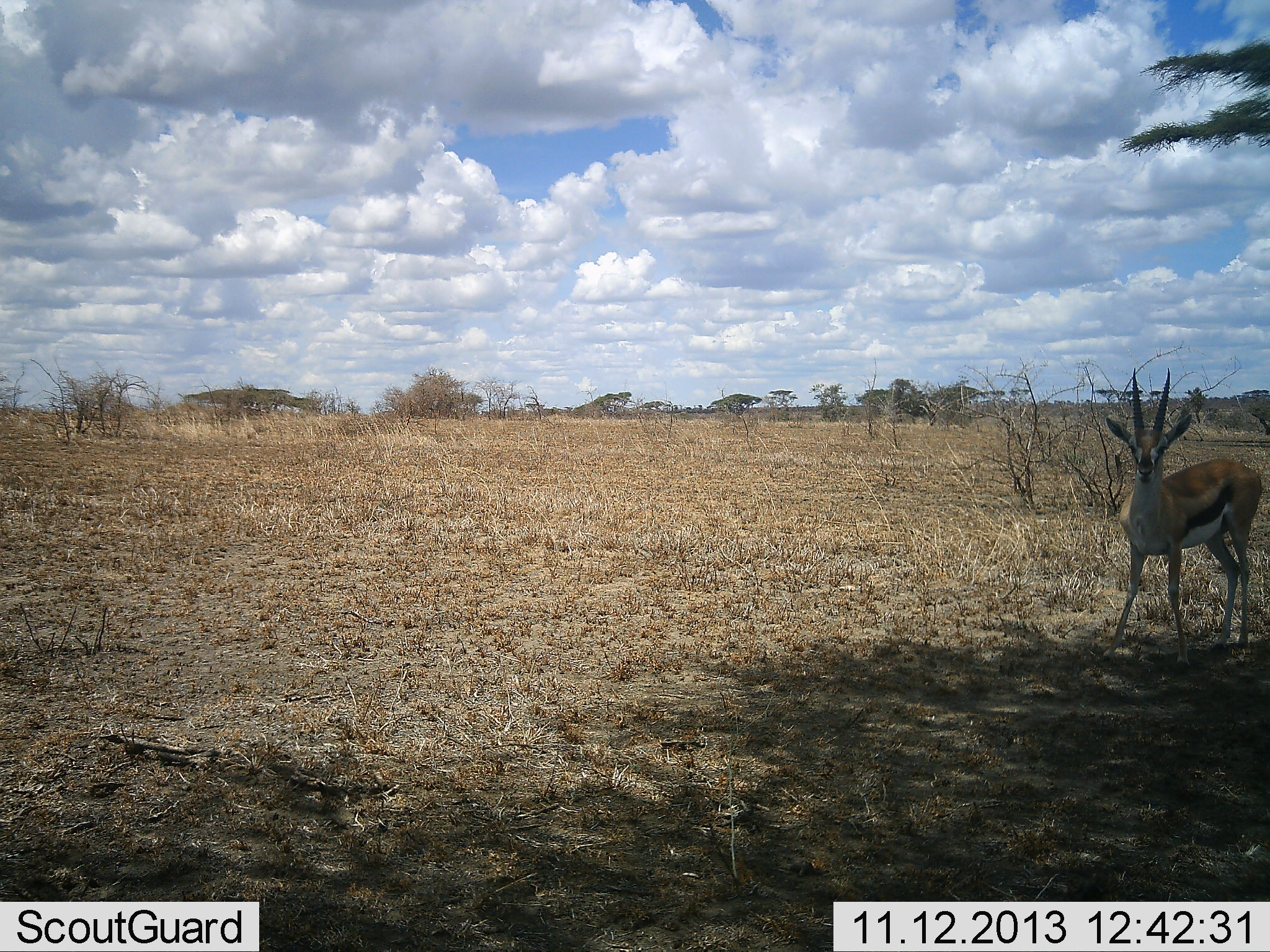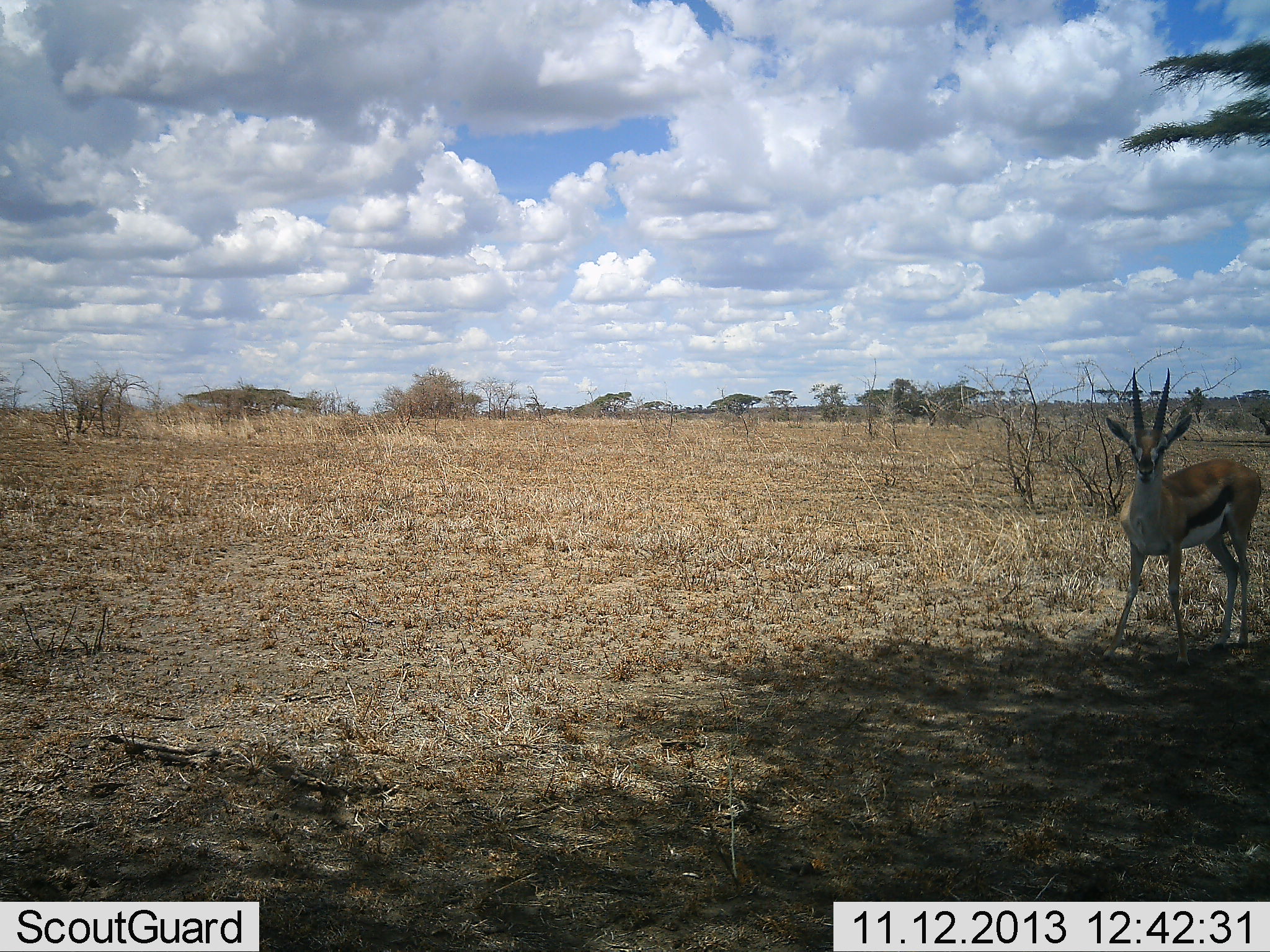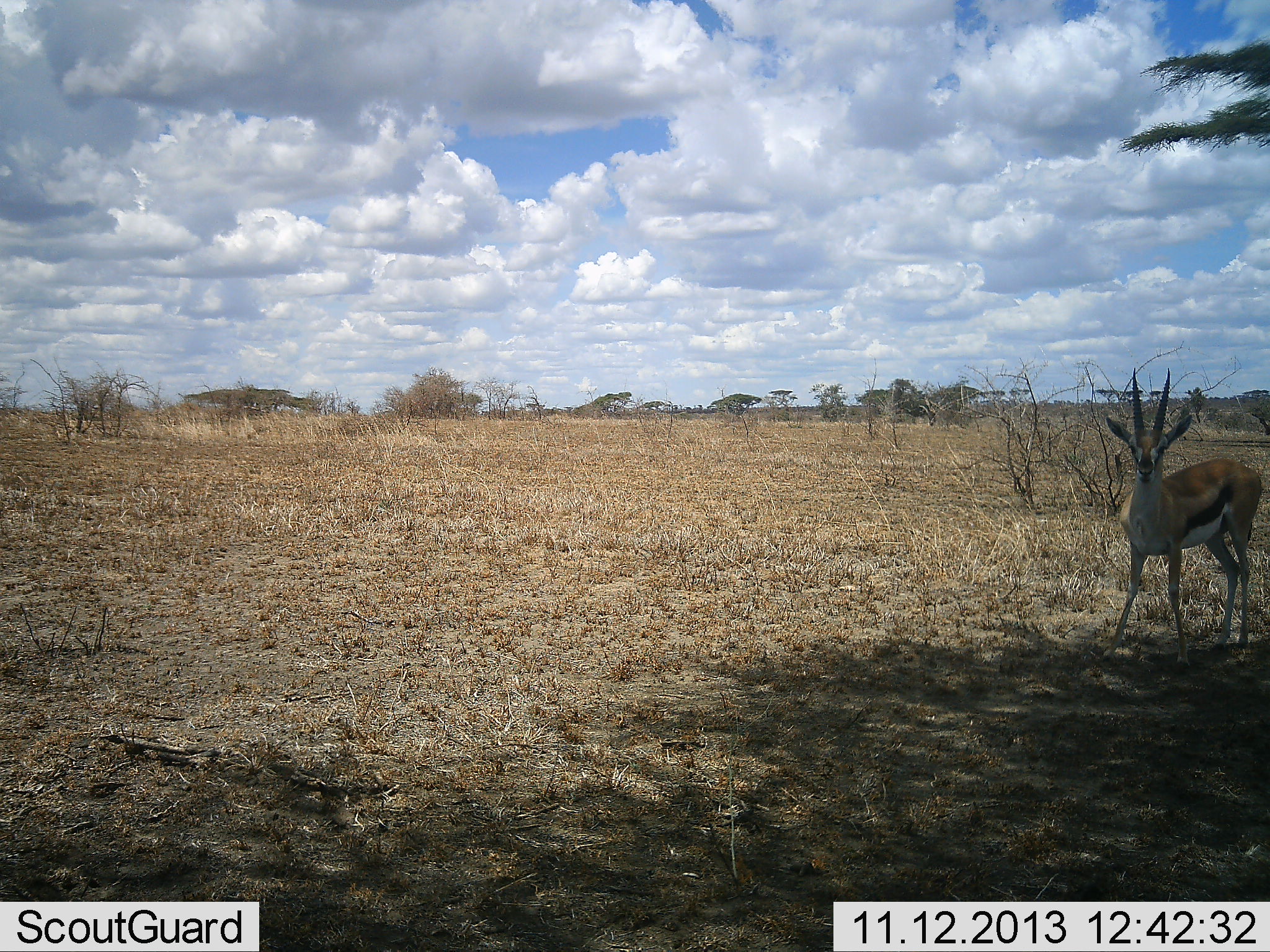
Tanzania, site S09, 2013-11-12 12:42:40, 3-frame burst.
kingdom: Animalia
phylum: Chordata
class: Mammalia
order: Artiodactyla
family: Bovidae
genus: Eudorcas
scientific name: Eudorcas thomsonii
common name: thomson's gazelle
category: gazellethomsons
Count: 1.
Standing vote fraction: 100%.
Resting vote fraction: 0%.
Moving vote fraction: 0%.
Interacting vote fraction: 0%.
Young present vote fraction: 0%.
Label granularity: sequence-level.